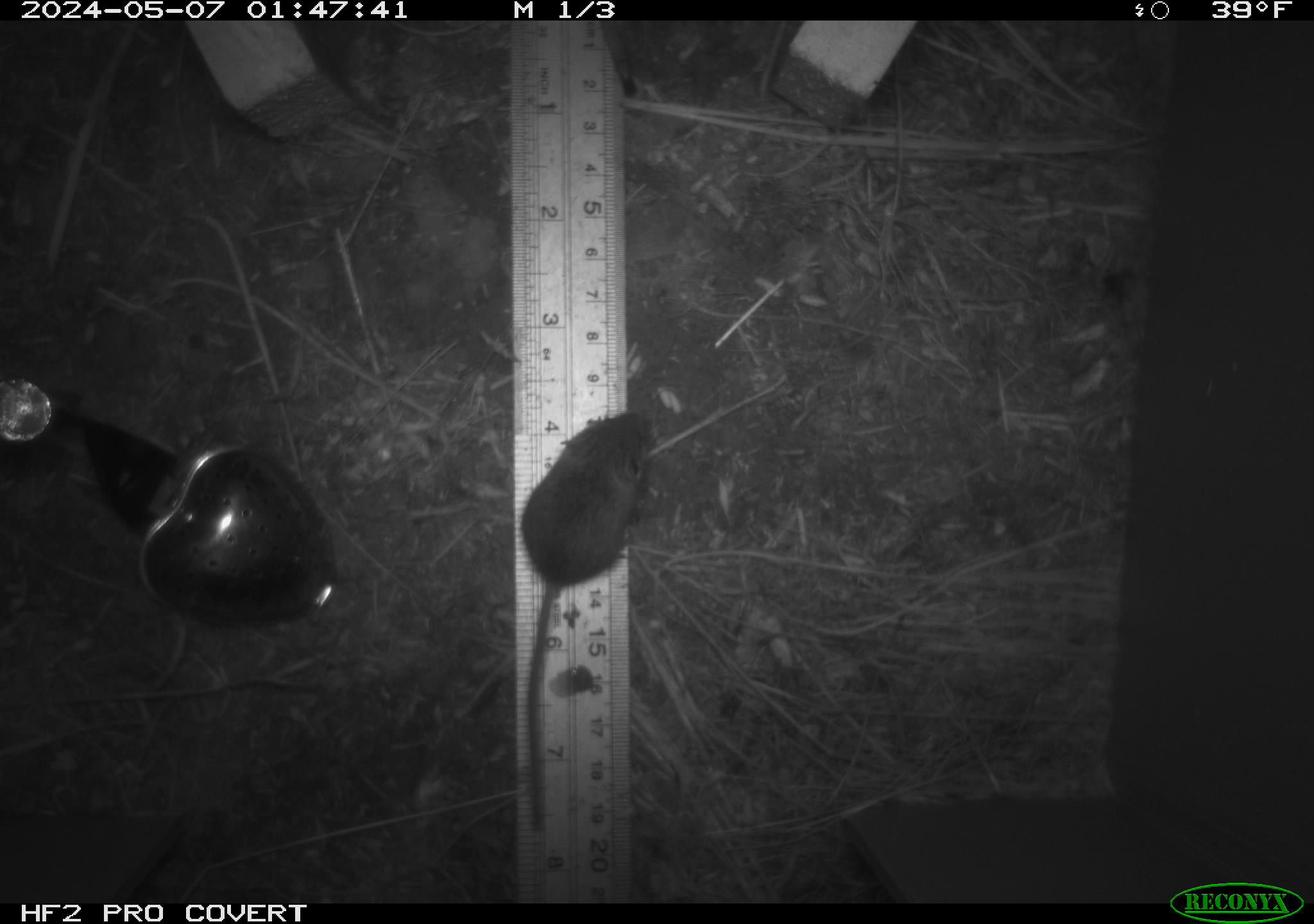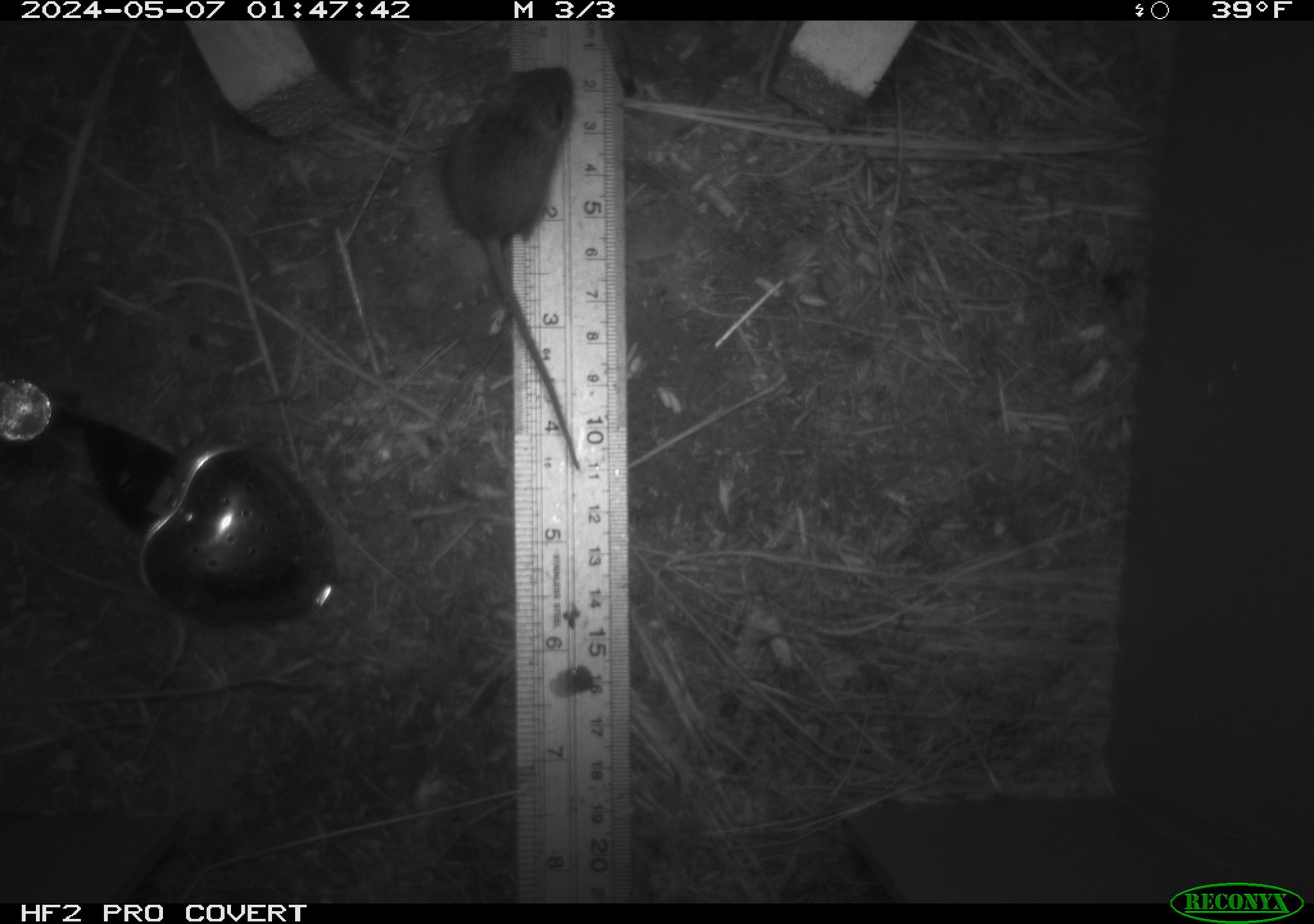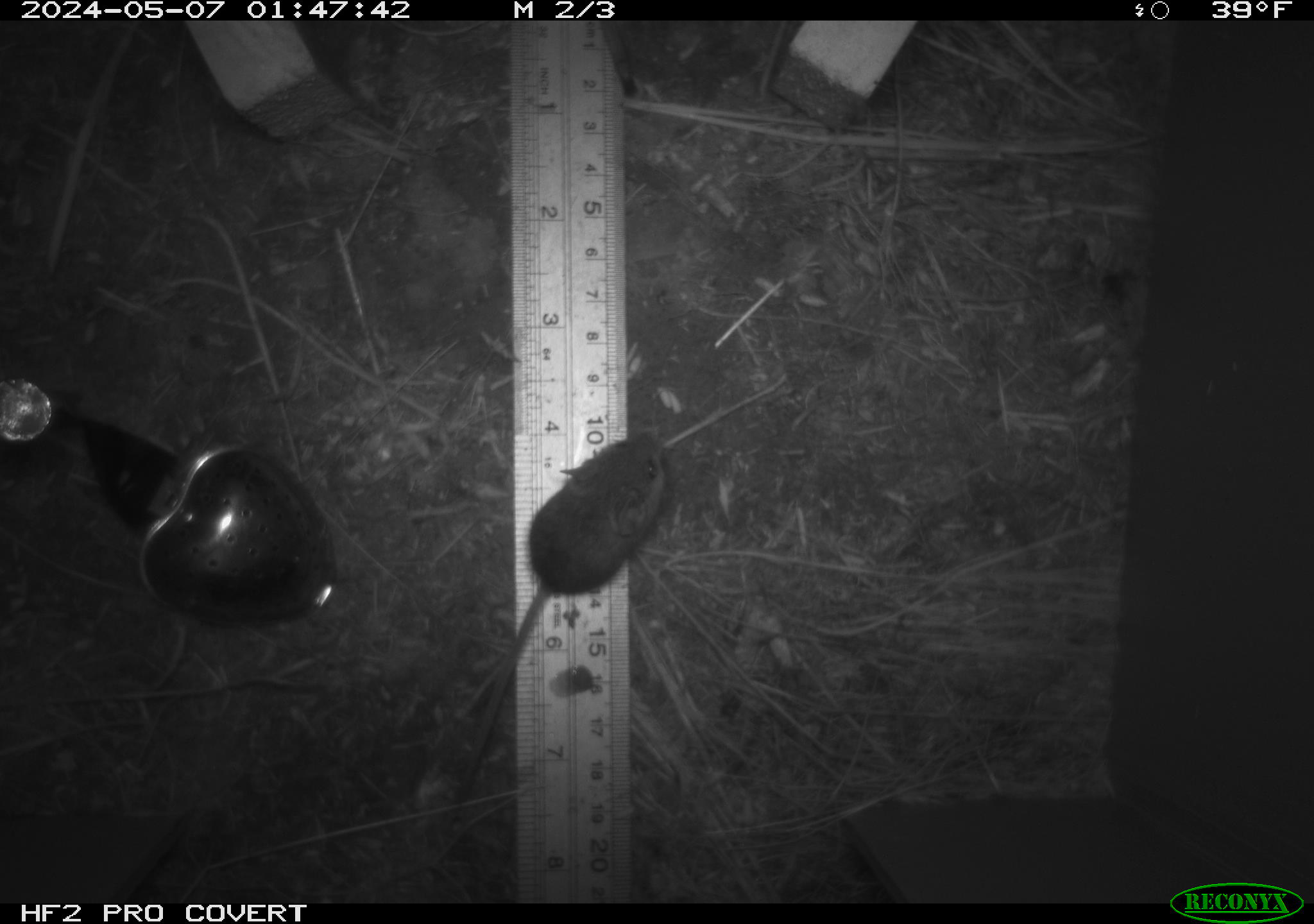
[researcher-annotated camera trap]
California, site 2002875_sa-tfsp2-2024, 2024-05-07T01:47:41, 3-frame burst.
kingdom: Animalia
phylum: Chordata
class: Mammalia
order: Rodentia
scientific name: Rodentia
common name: mouse species